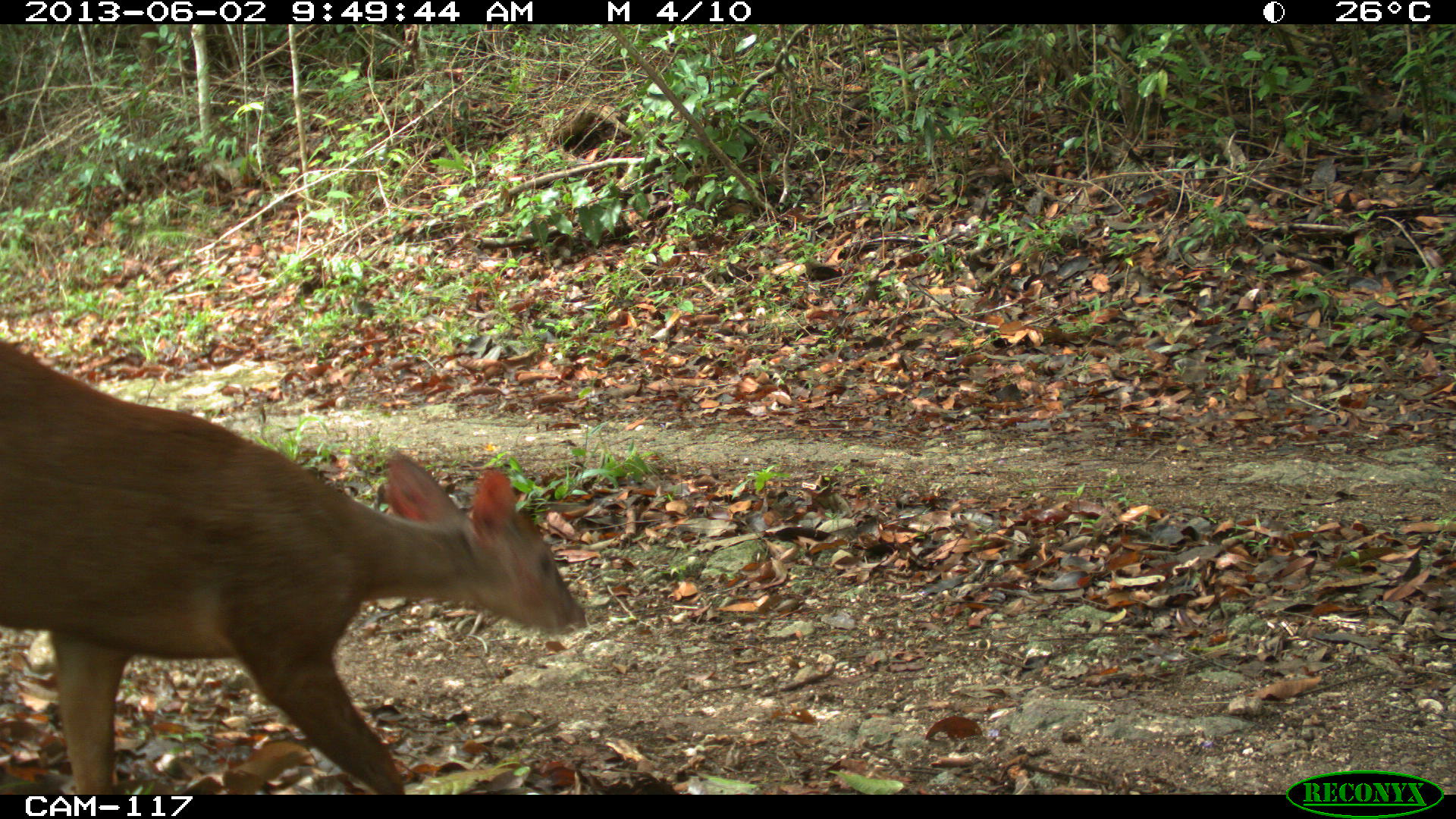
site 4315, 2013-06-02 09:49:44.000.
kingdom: Animalia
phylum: Chordata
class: Mammalia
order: Artiodactyla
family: Cervidae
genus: Mazama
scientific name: Mazama temama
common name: central american red brocket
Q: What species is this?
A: Mazama temama (central american red brocket).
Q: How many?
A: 1.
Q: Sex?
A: Male.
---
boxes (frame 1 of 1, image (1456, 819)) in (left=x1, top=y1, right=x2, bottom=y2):
mazama temama: (left=0, top=336, right=589, bottom=794)